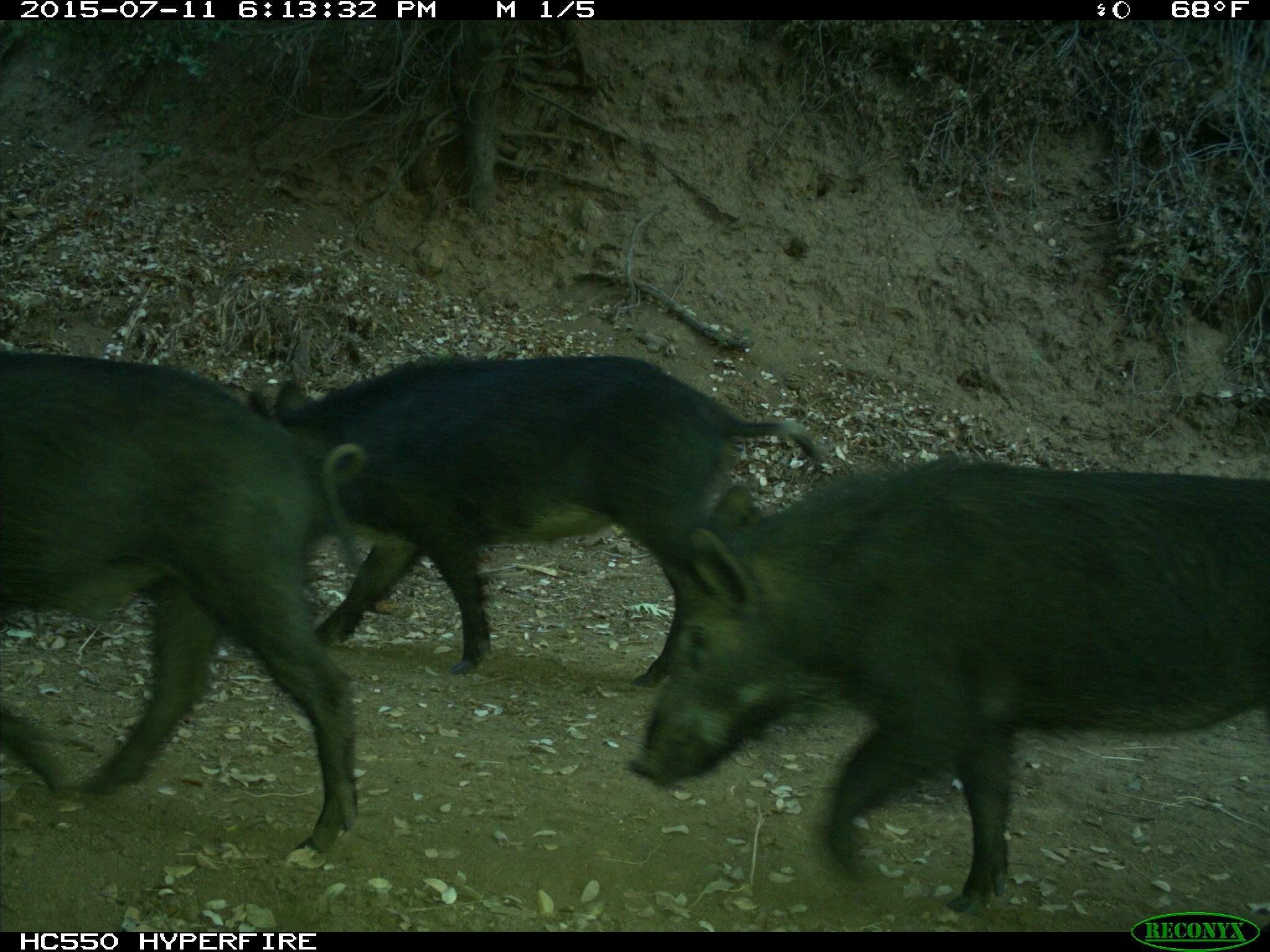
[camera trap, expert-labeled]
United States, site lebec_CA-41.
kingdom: Animalia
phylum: Chordata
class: Mammalia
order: Artiodactyla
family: Suidae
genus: Sus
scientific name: Sus scrofa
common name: wild boar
Sus scrofa (wild boar).